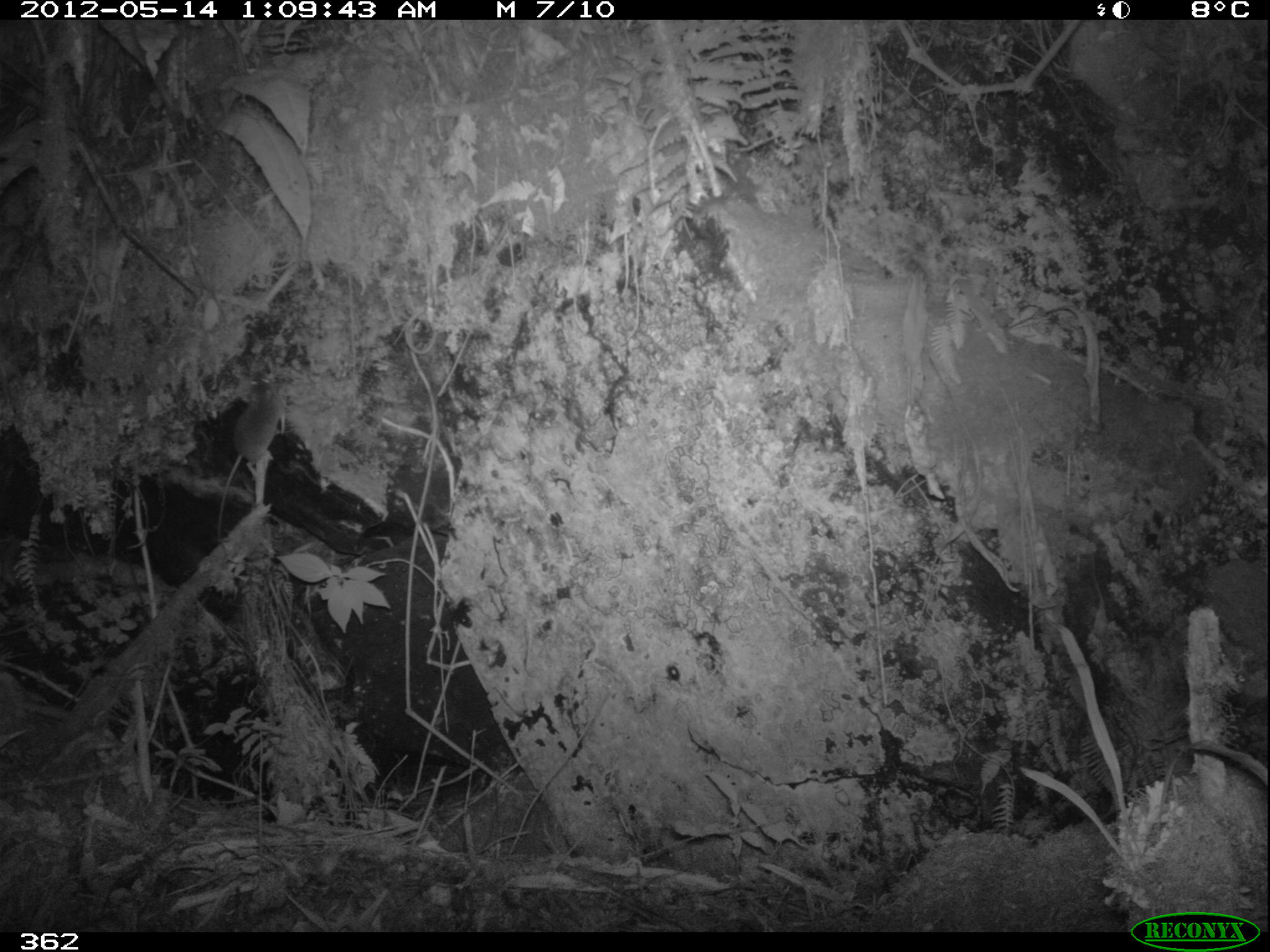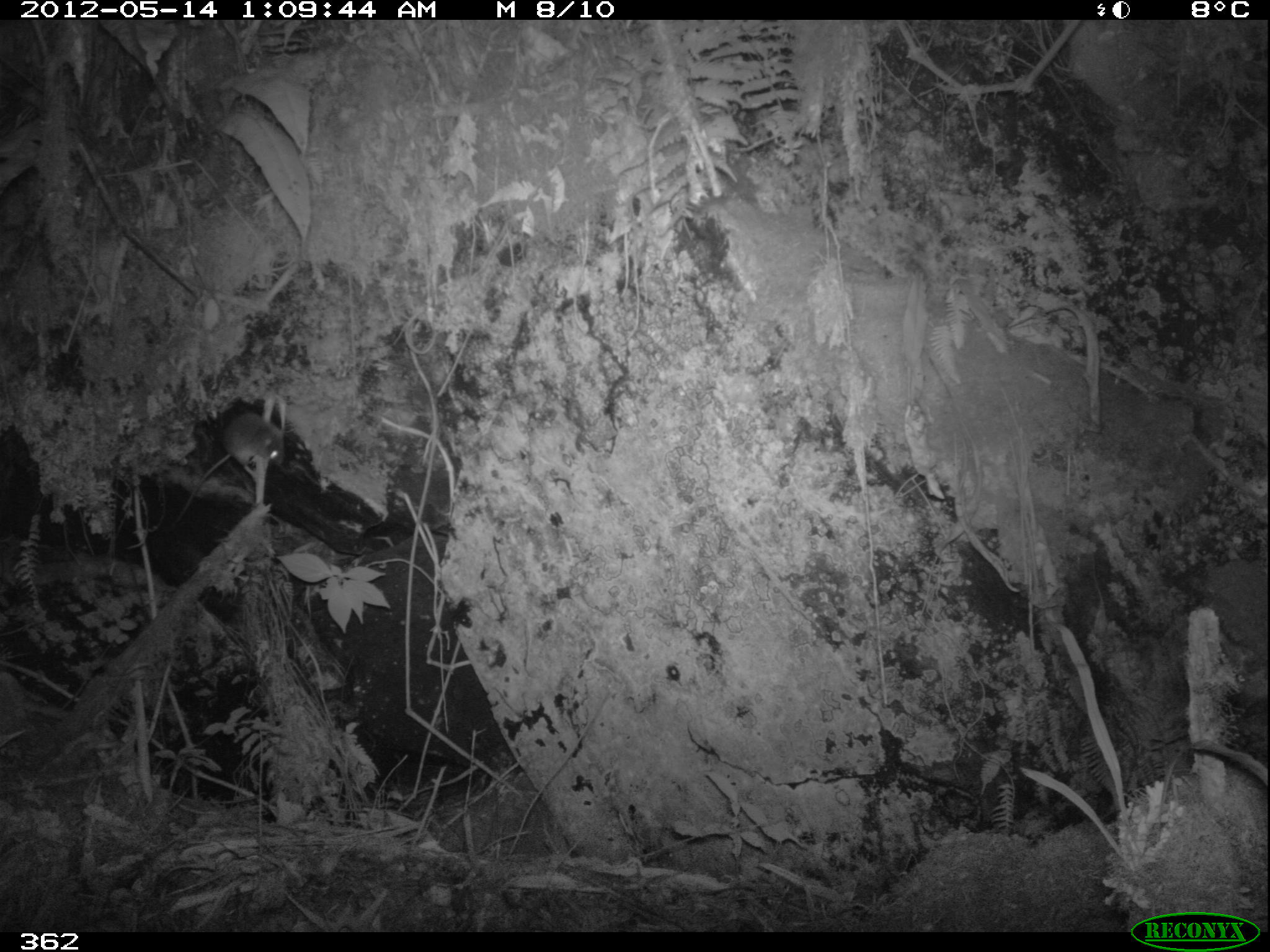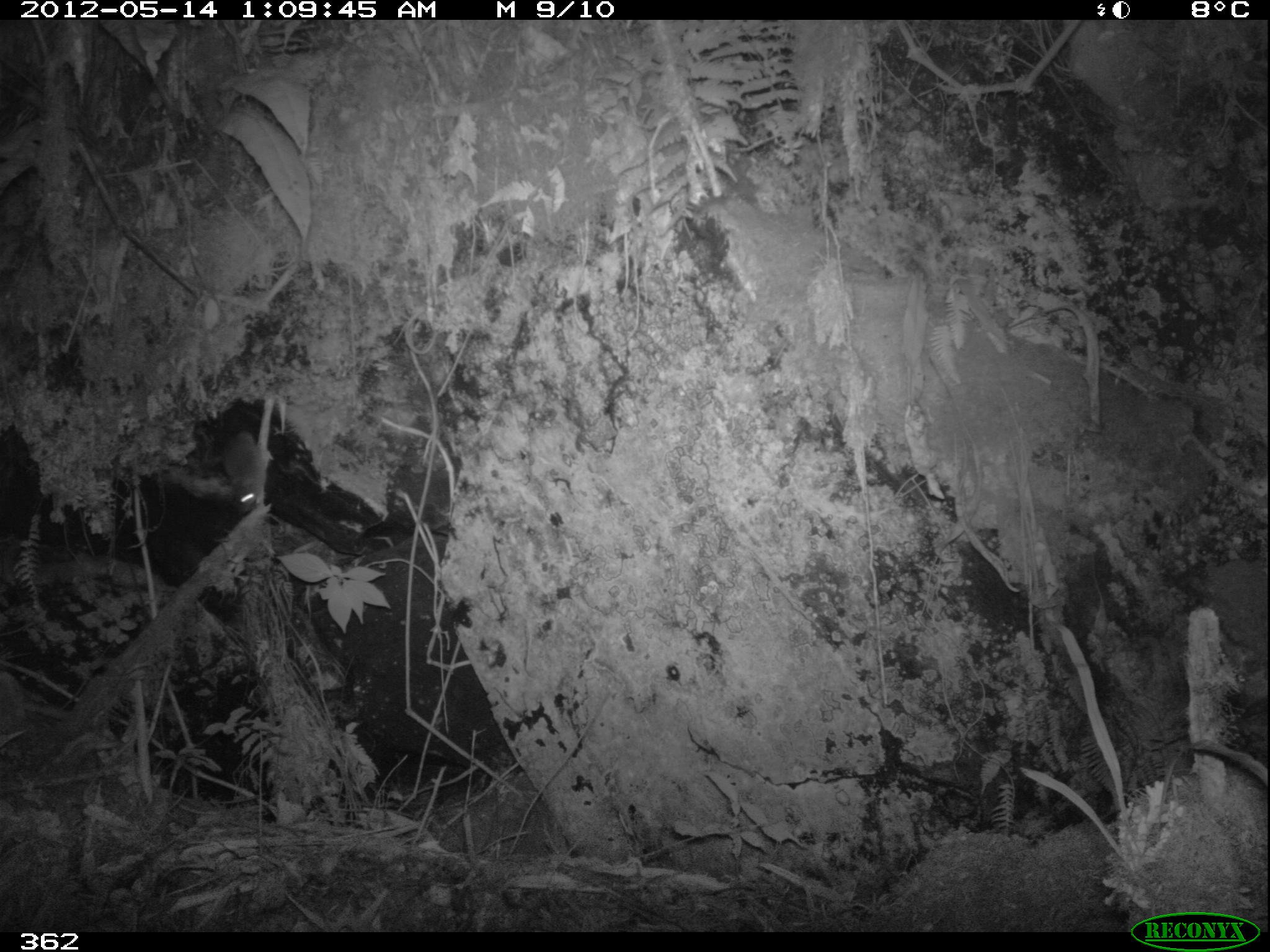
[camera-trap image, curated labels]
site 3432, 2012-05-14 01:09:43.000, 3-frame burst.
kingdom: Animalia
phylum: Chordata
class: Mammalia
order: Rodentia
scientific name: Rodentia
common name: rodents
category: unknown rodent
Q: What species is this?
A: Unknown rodent (rodents) (Rodentia).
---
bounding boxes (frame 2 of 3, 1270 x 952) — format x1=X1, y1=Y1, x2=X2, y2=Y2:
unknown rodent: x1=175, y1=410, x2=284, y2=526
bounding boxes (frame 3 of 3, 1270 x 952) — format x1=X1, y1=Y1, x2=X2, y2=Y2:
unknown rodent: x1=218, y1=429, x2=257, y2=513